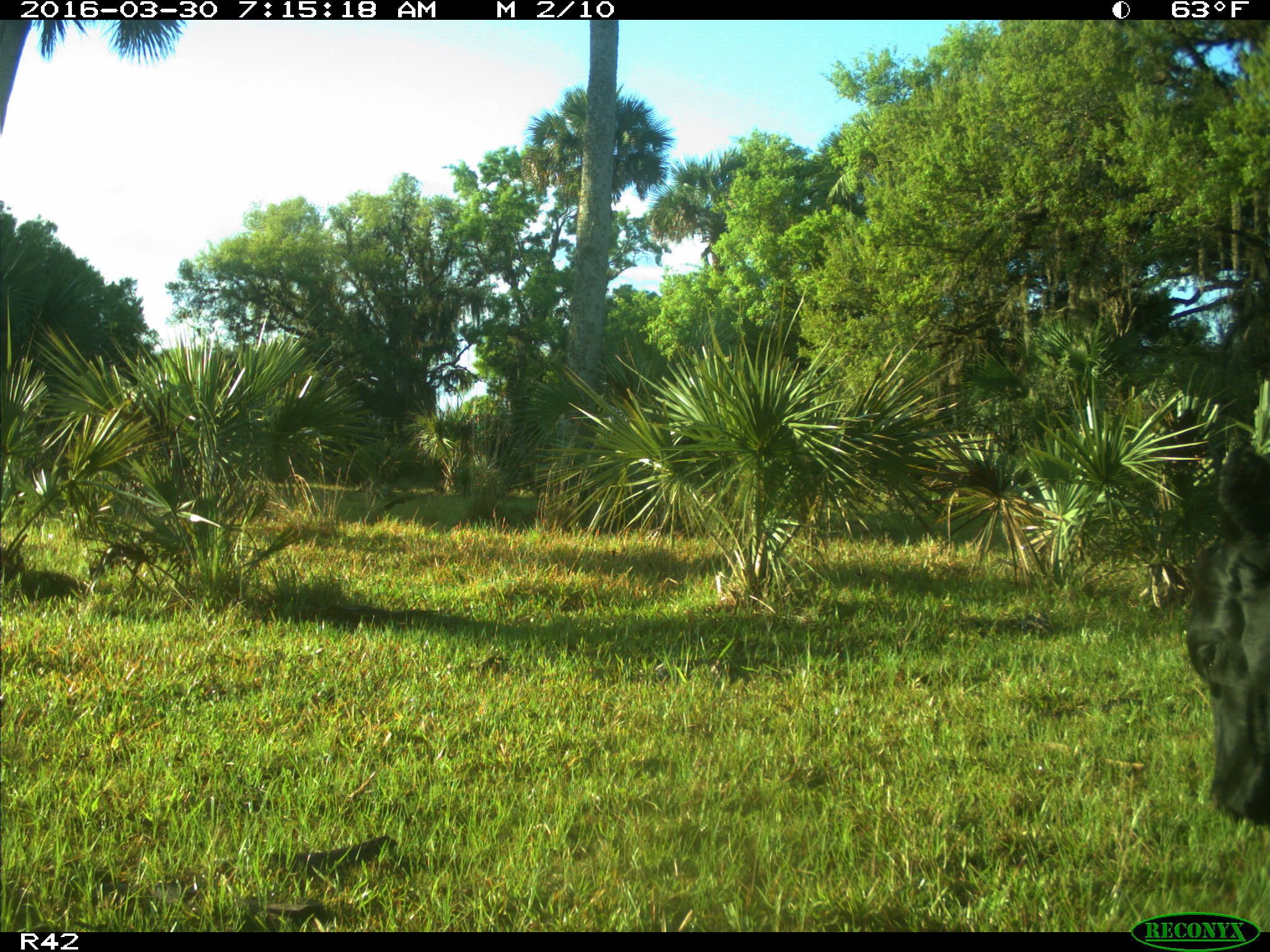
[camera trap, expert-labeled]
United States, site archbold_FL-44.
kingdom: Animalia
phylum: Chordata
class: Mammalia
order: Artiodactyla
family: Bovidae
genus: Bos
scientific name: Bos taurus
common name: domestic cow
Bos taurus (domestic cow).